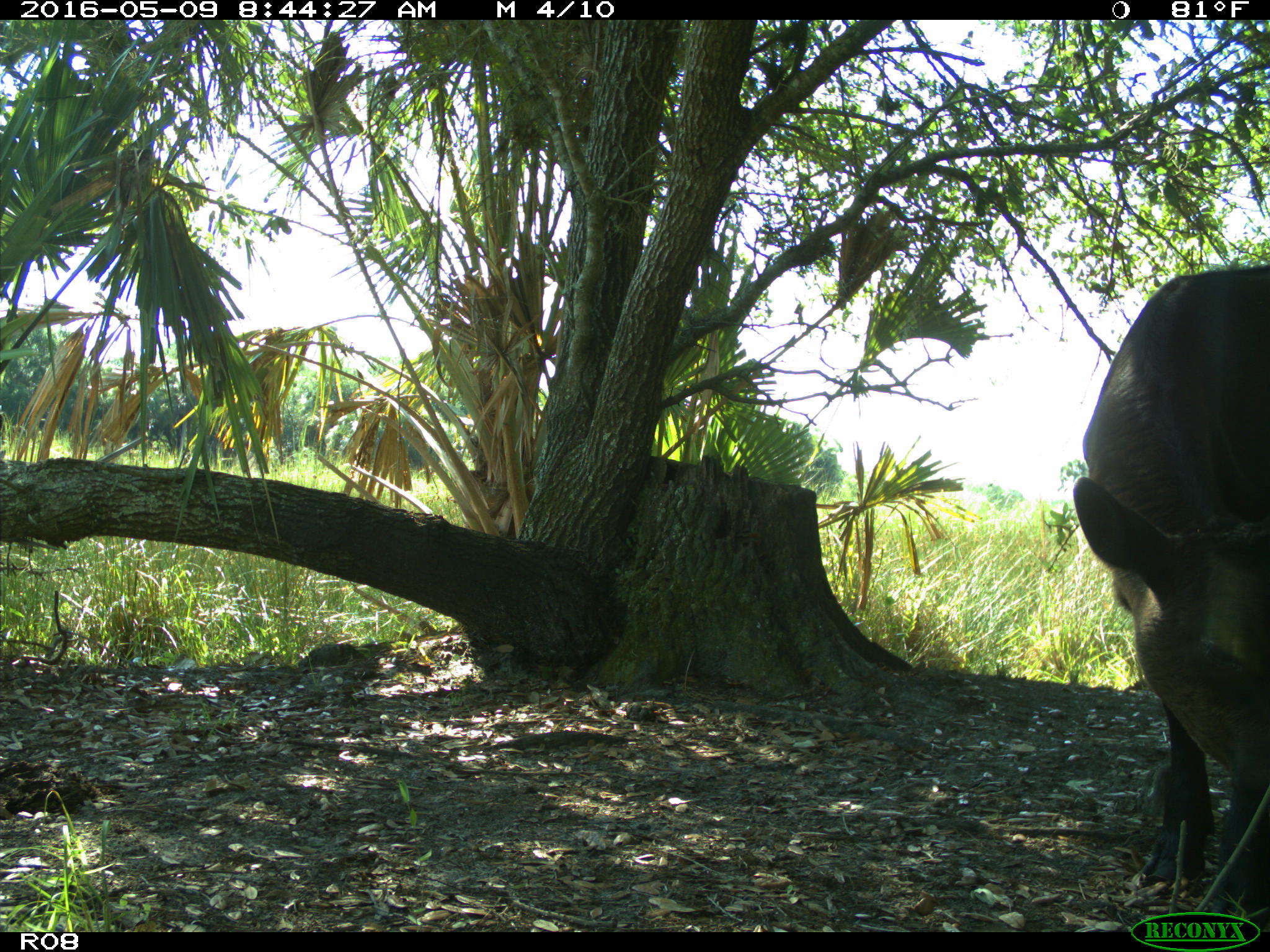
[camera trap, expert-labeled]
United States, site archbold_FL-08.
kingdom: Animalia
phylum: Chordata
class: Mammalia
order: Artiodactyla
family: Bovidae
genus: Bos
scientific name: Bos taurus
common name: domestic cow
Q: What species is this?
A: Bos taurus (domestic cow).